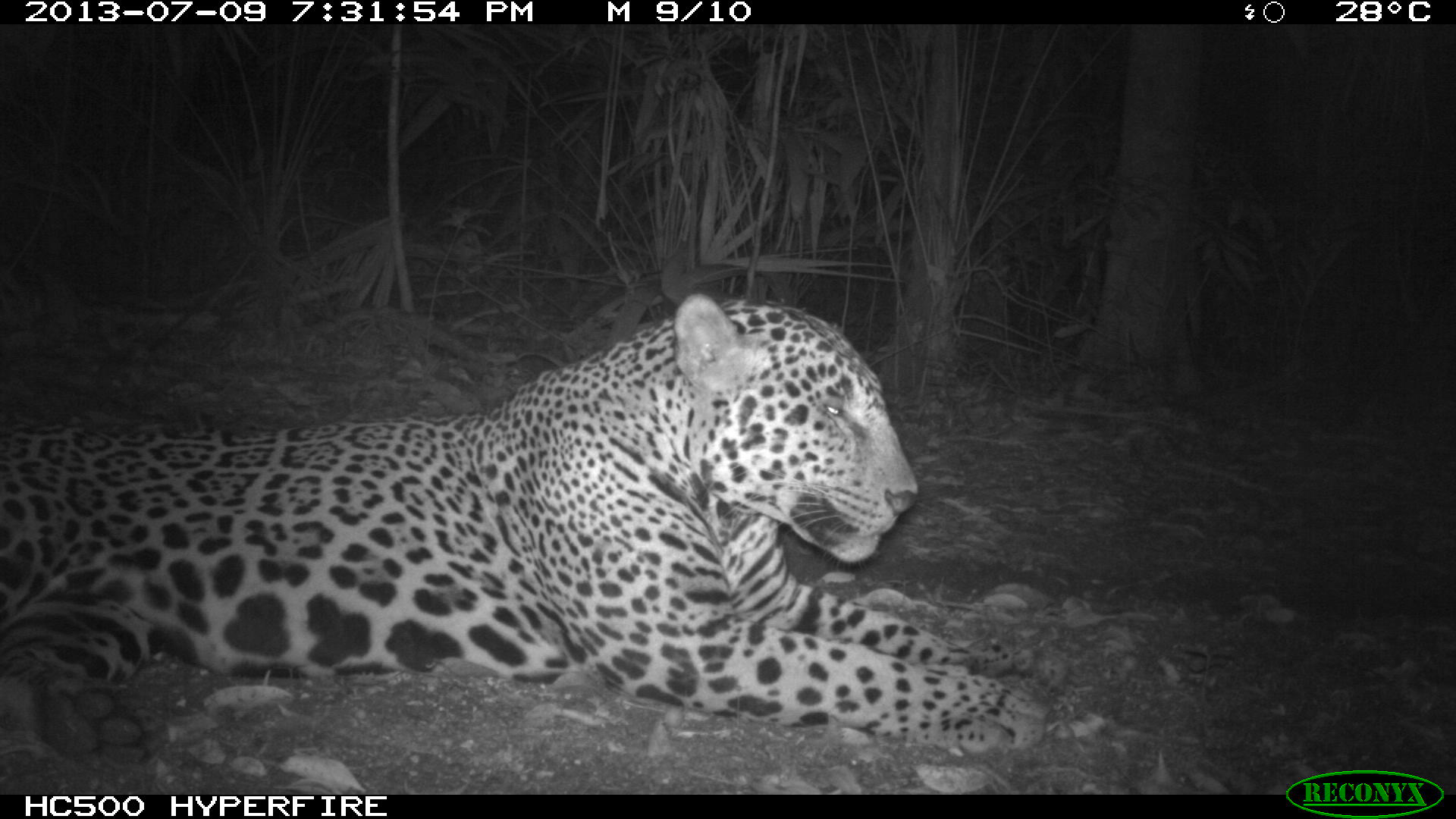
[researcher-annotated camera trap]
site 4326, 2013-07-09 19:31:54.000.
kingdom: Animalia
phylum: Chordata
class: Mammalia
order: Carnivora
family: Felidae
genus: Panthera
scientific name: Panthera onca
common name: jaguar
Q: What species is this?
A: Panthera onca (jaguar).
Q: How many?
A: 1.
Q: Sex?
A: Male.